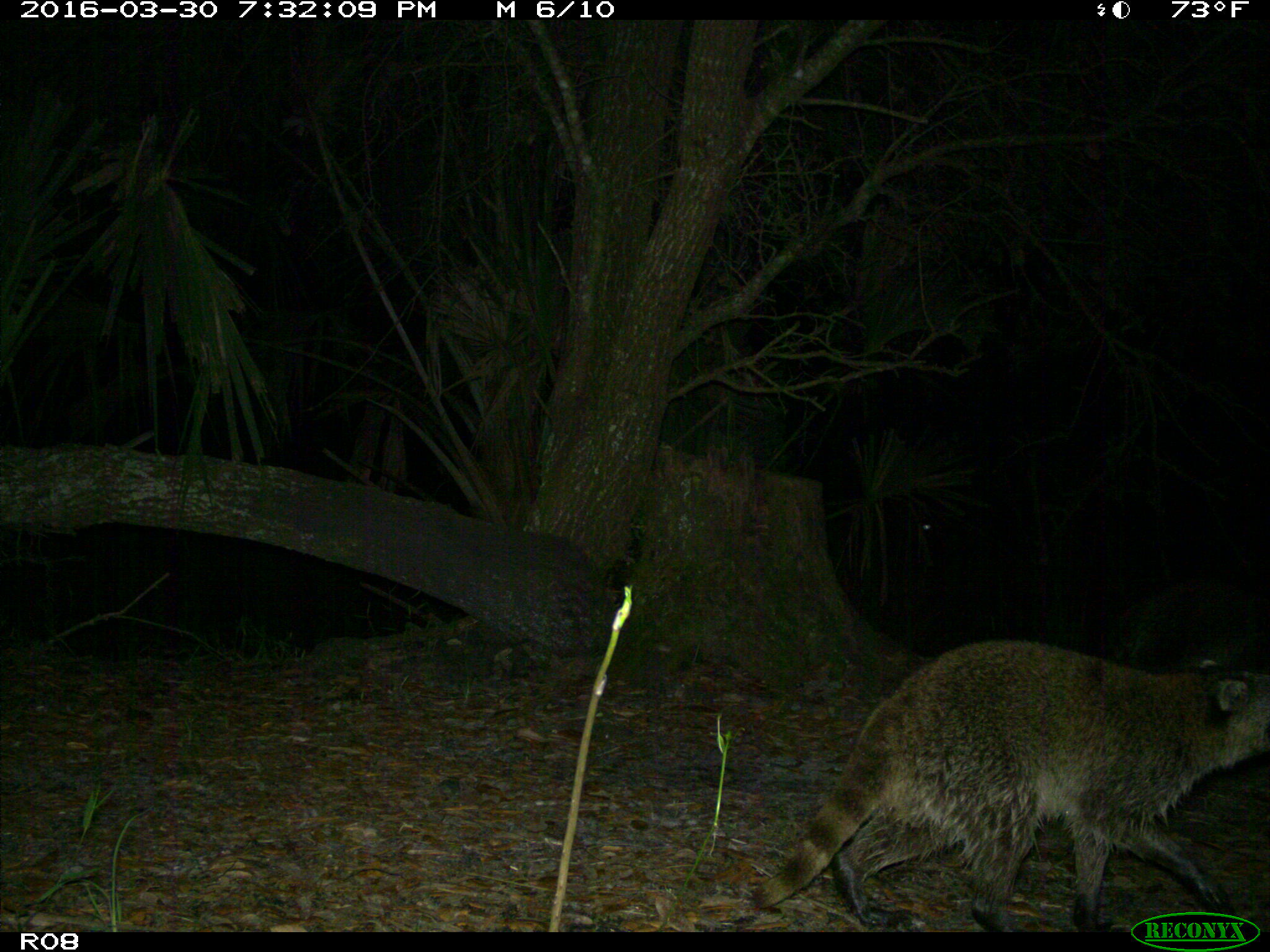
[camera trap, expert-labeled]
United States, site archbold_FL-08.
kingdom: Animalia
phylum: Chordata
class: Mammalia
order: Carnivora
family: Procyonidae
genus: Procyon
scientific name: Procyon lotor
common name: common raccoon